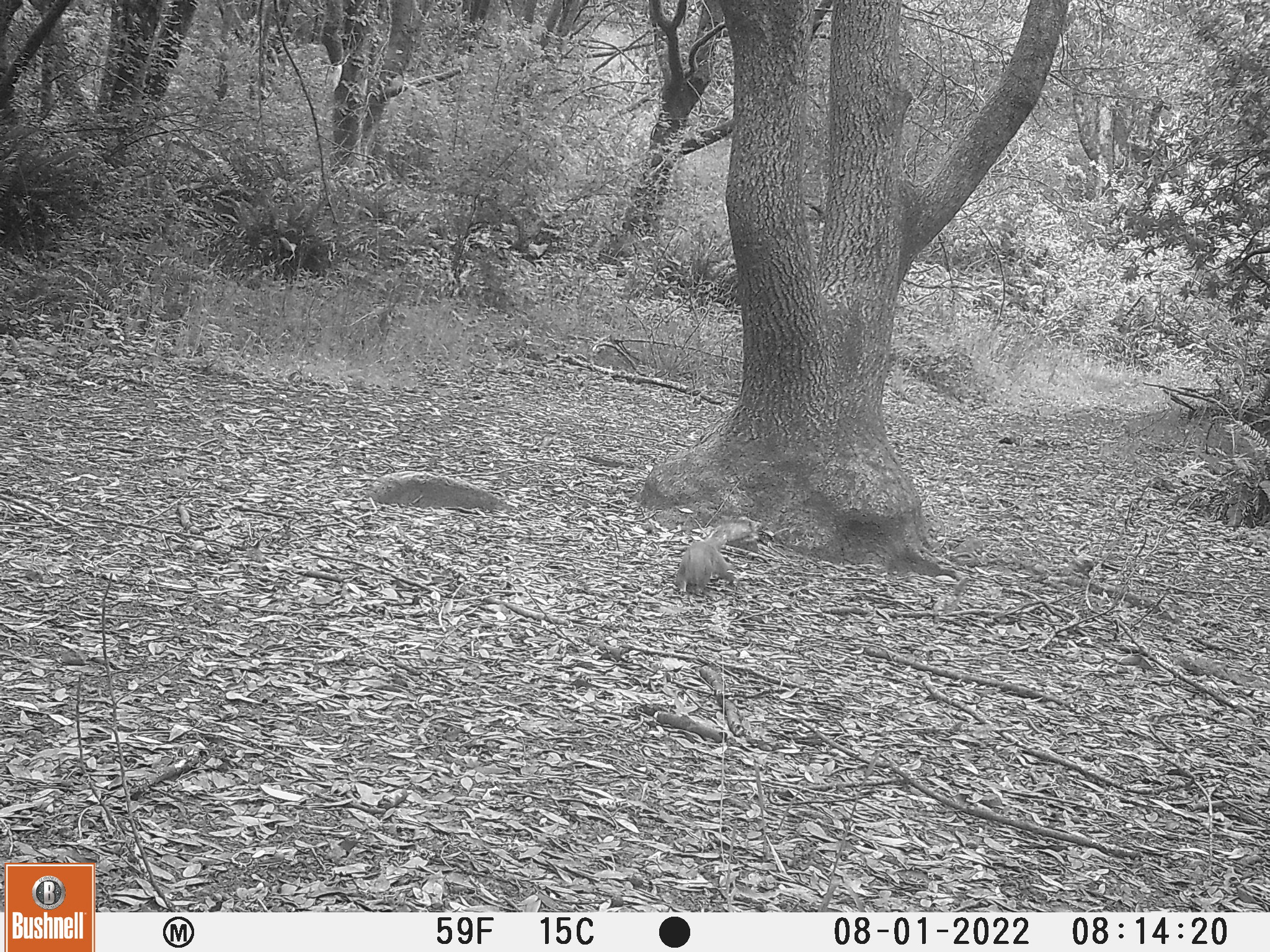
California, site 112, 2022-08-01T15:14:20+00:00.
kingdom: Animalia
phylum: Chordata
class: Mammalia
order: Rodentia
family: Sciuridae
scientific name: Sciuridae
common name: squirrel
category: unknown squirrel